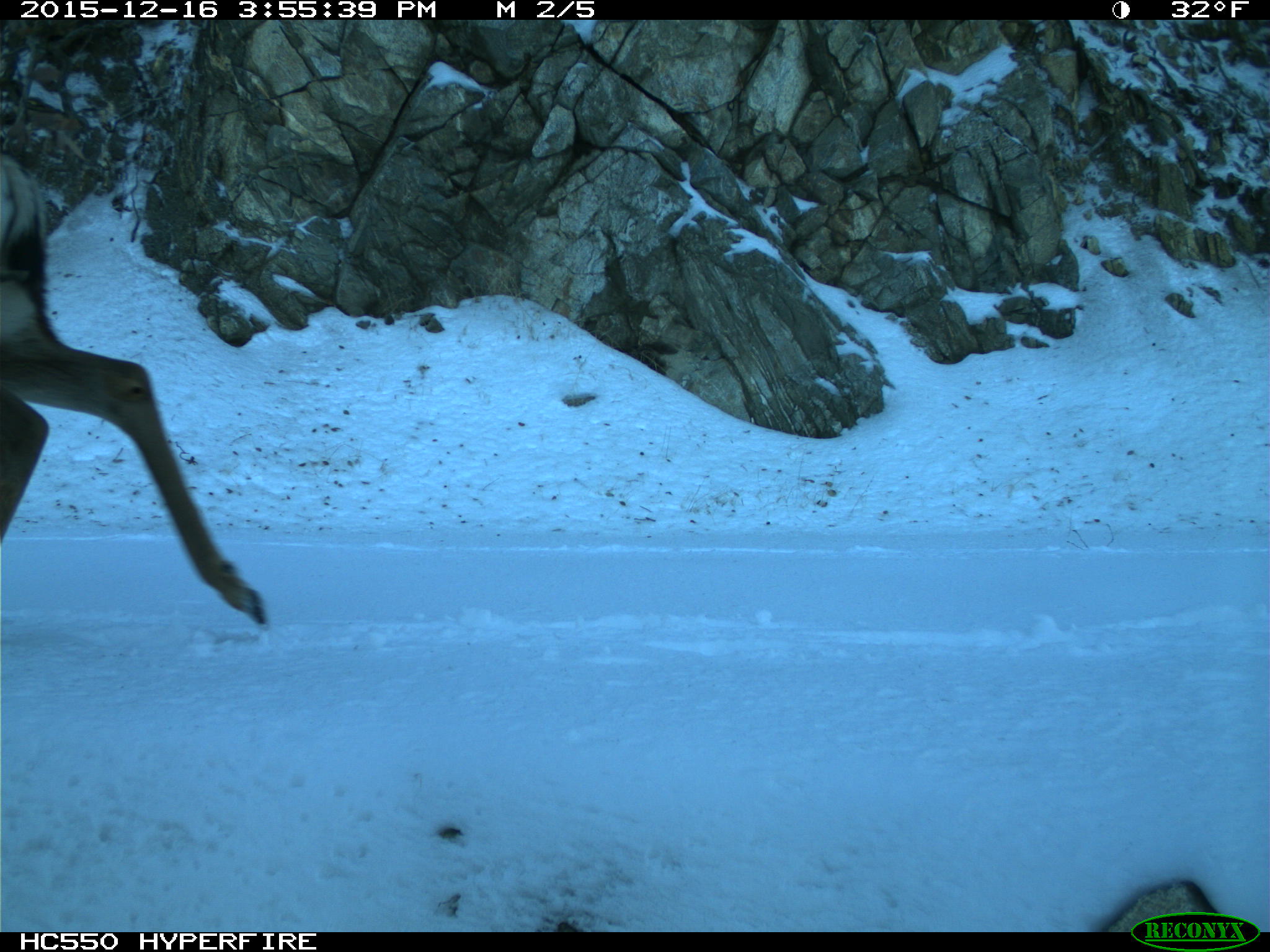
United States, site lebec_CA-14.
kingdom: Animalia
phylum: Chordata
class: Mammalia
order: Artiodactyla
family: Cervidae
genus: Odocoileus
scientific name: Odocoileus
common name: deer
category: unidentified deer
Unidentified deer (deer) (Odocoileus).